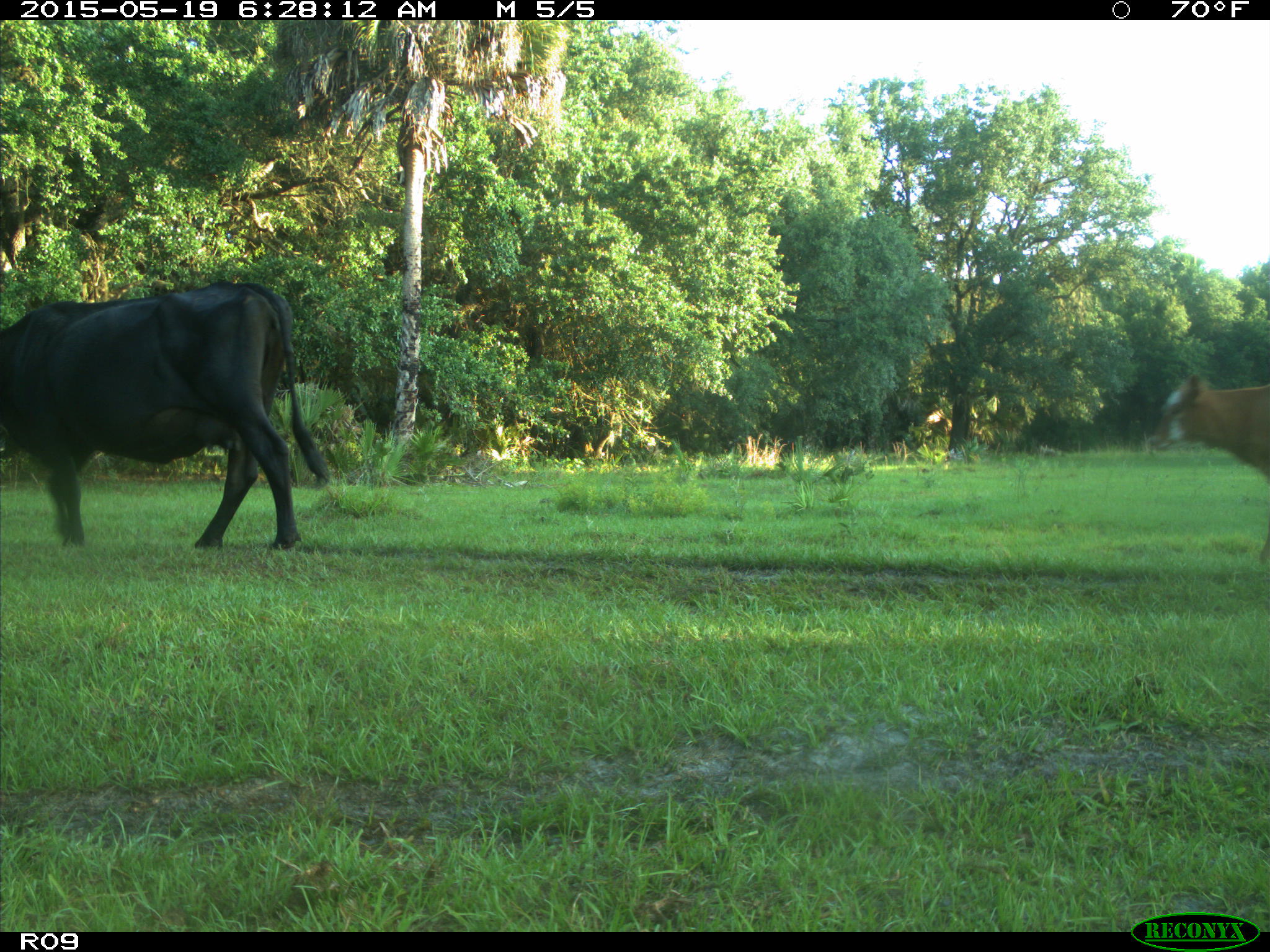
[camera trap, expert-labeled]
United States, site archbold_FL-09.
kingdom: Animalia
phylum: Chordata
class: Mammalia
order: Artiodactyla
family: Bovidae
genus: Bos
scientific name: Bos taurus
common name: domestic cow